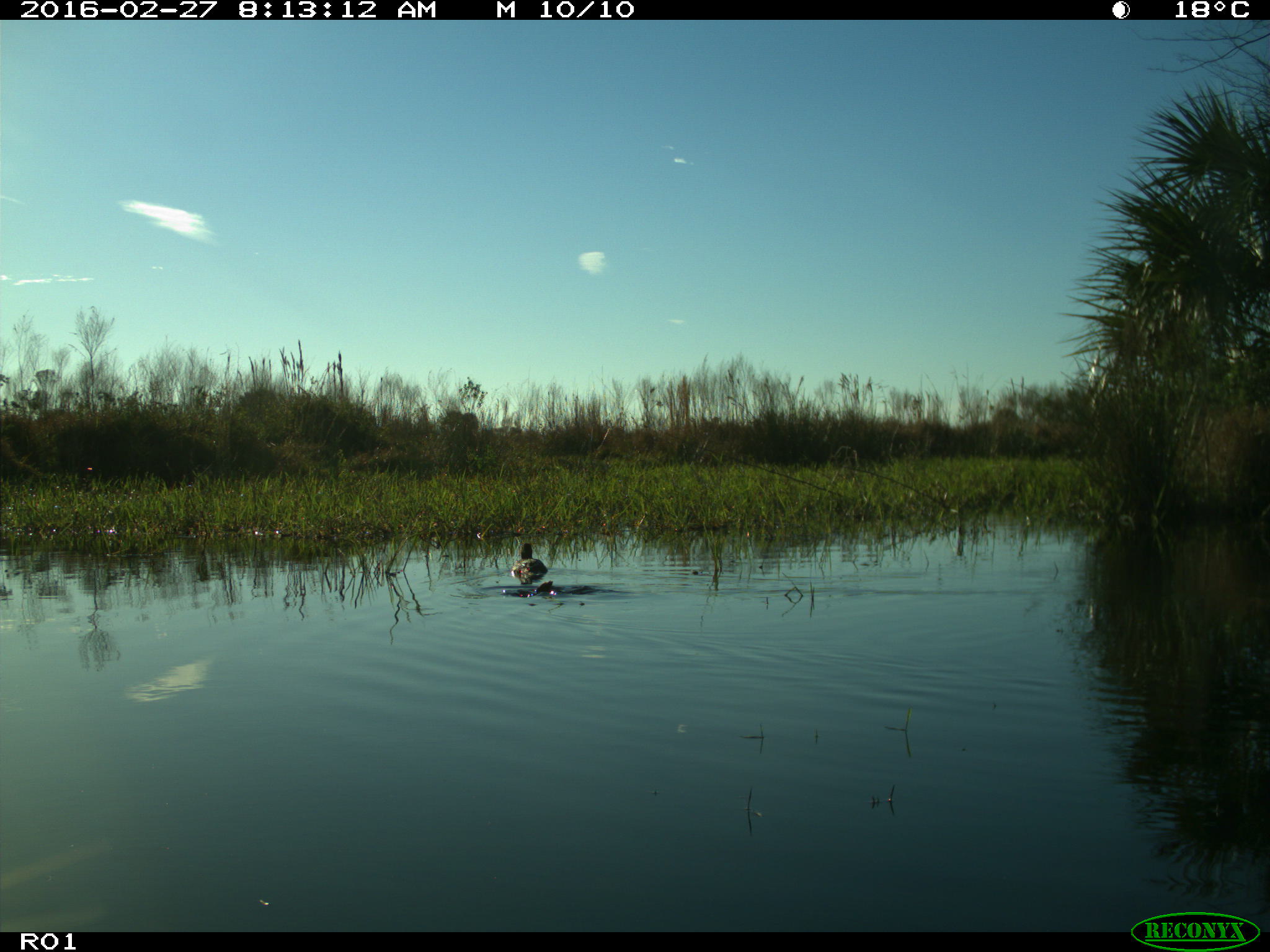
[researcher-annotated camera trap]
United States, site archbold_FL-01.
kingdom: Animalia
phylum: Chordata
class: Aves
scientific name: Aves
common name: birds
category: unidentified bird